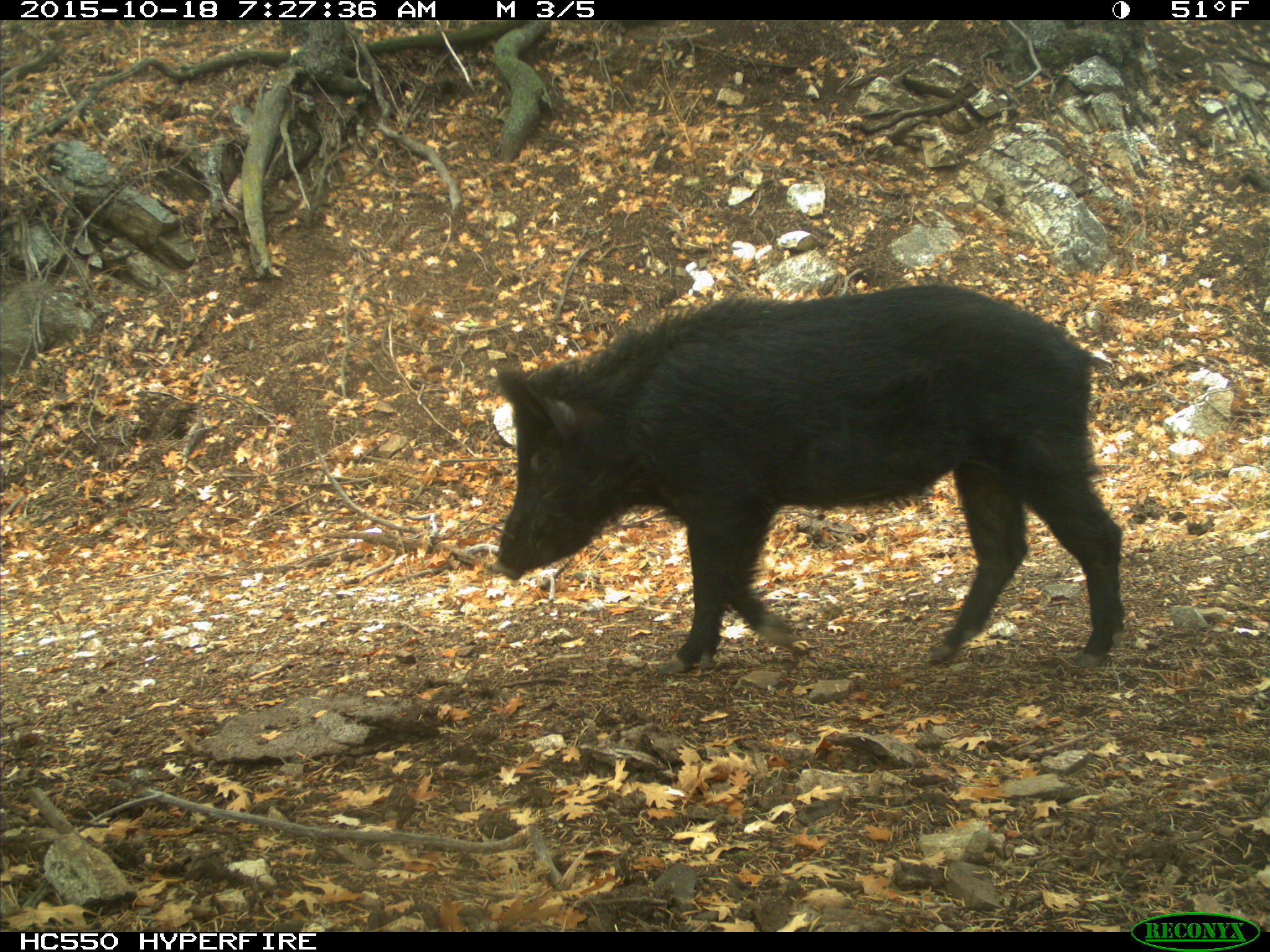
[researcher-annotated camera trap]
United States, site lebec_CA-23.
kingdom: Animalia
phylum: Chordata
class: Mammalia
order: Artiodactyla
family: Suidae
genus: Sus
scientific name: Sus scrofa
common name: wild boar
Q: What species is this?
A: Sus scrofa (wild boar).